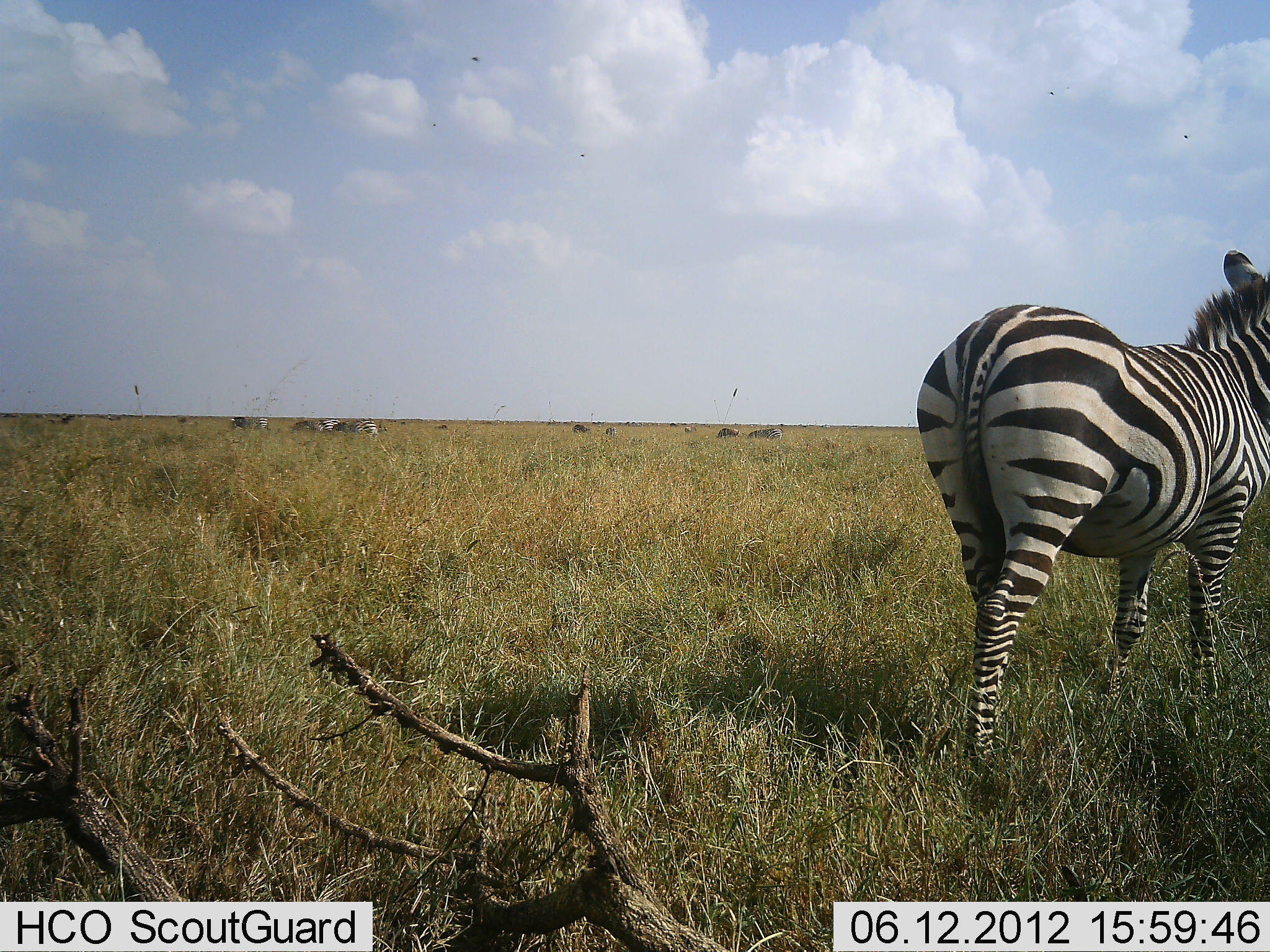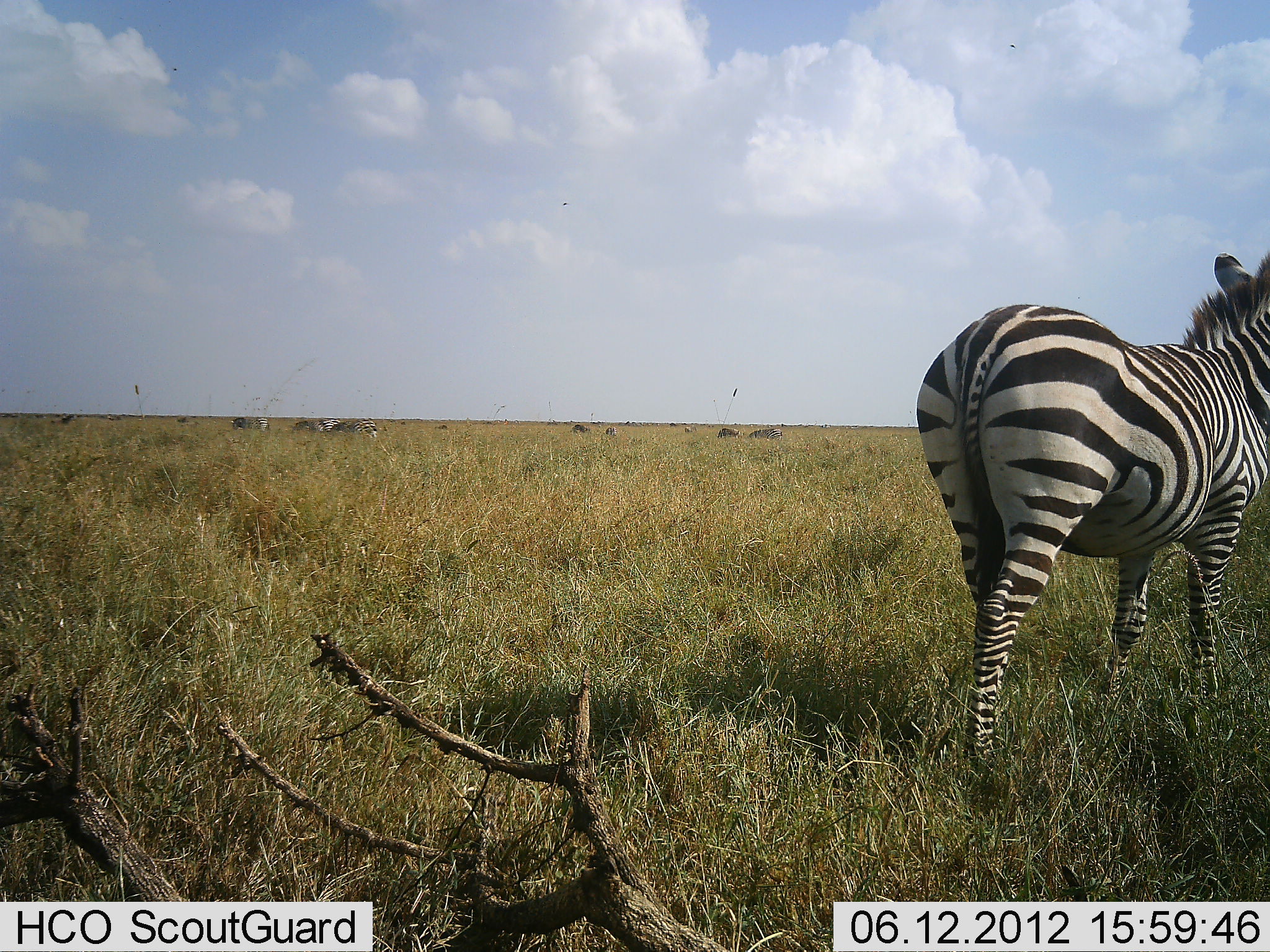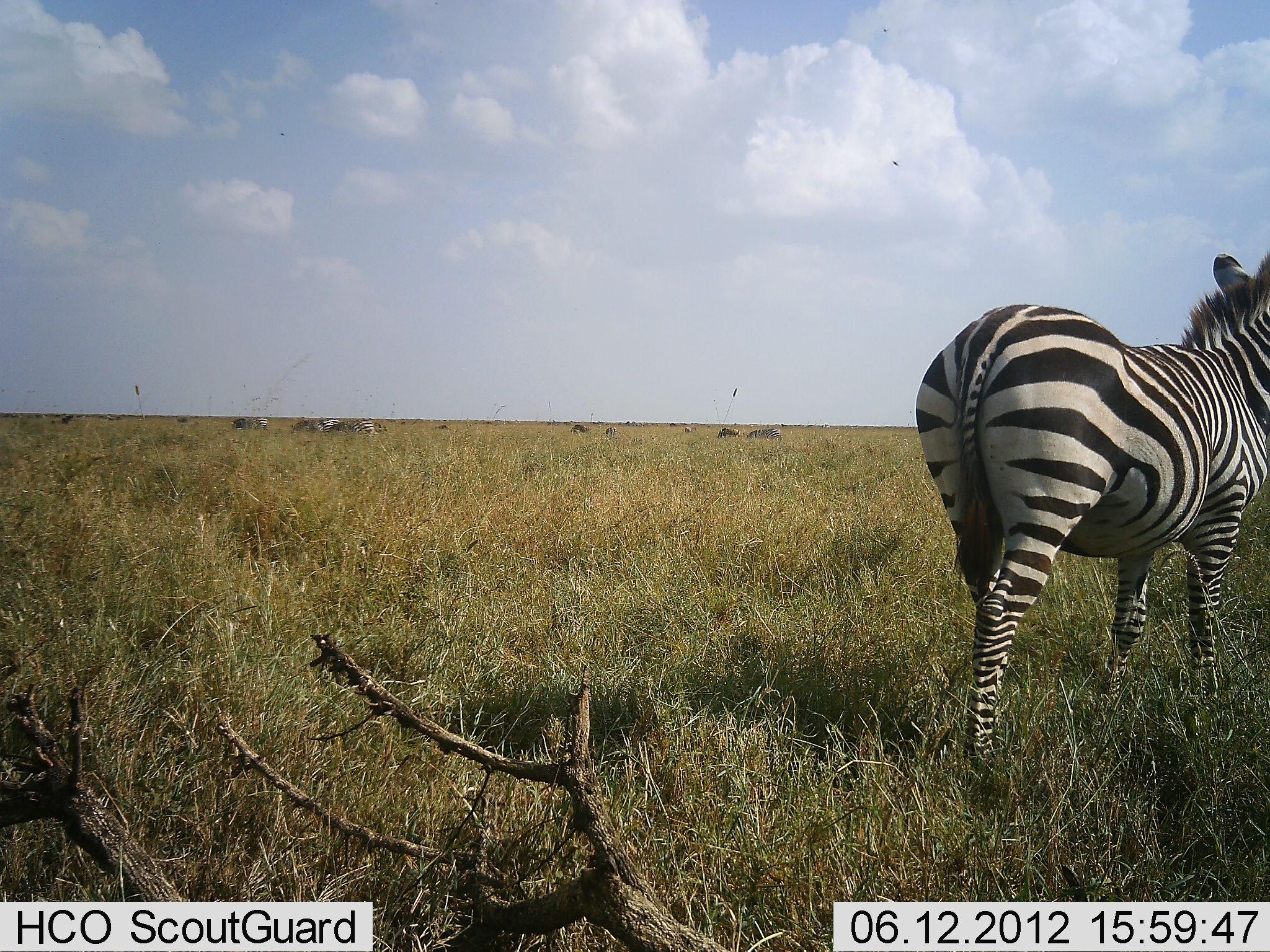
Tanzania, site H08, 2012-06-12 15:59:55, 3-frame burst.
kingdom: Animalia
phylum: Chordata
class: Mammalia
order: Perissodactyla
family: Equidae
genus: Equus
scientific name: Equus quagga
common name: plains zebra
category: zebra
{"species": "zebra (plains zebra) (Equus quagga)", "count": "1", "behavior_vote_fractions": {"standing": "75%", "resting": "0%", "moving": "25%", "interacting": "0%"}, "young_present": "0%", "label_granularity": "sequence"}